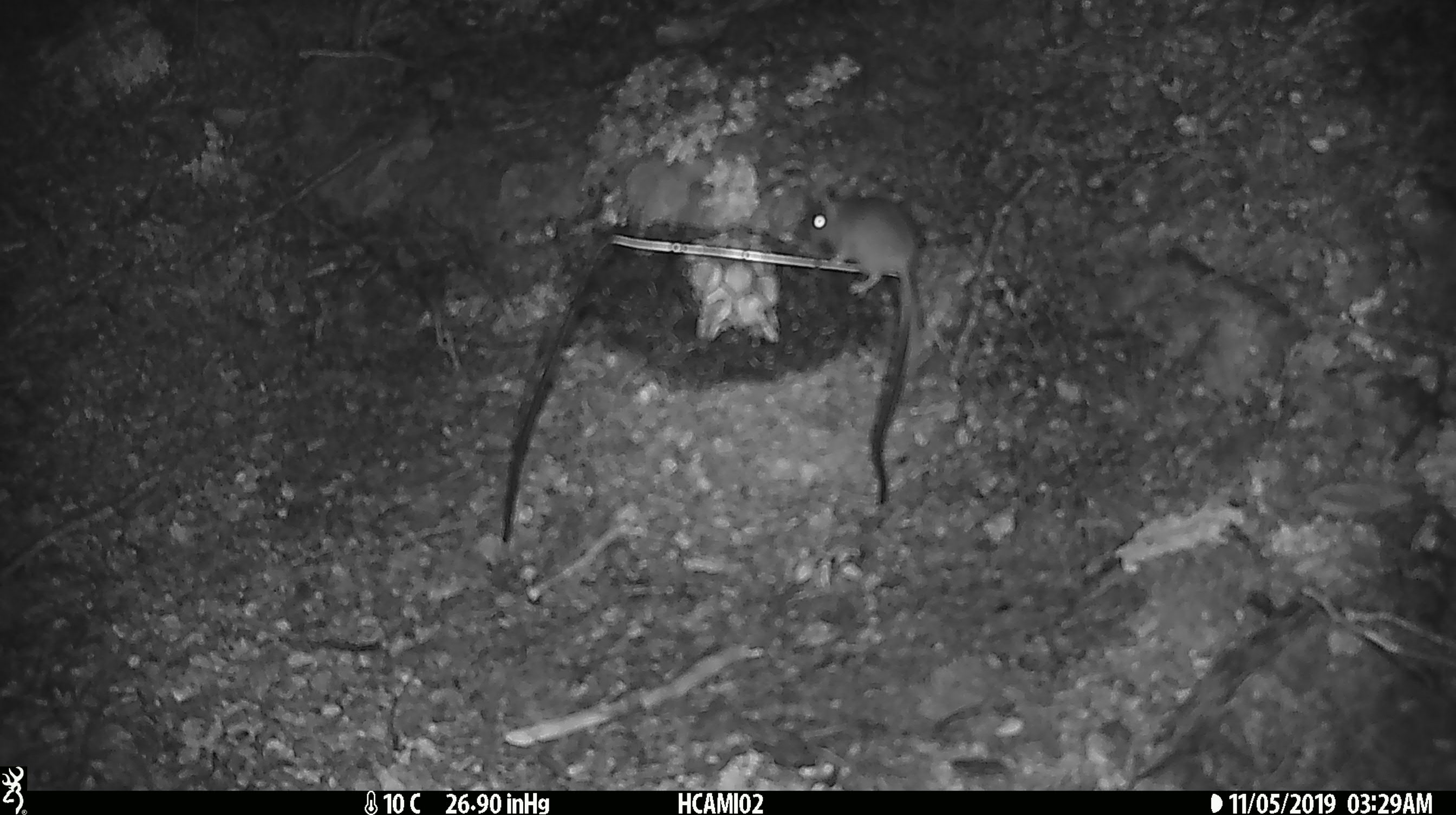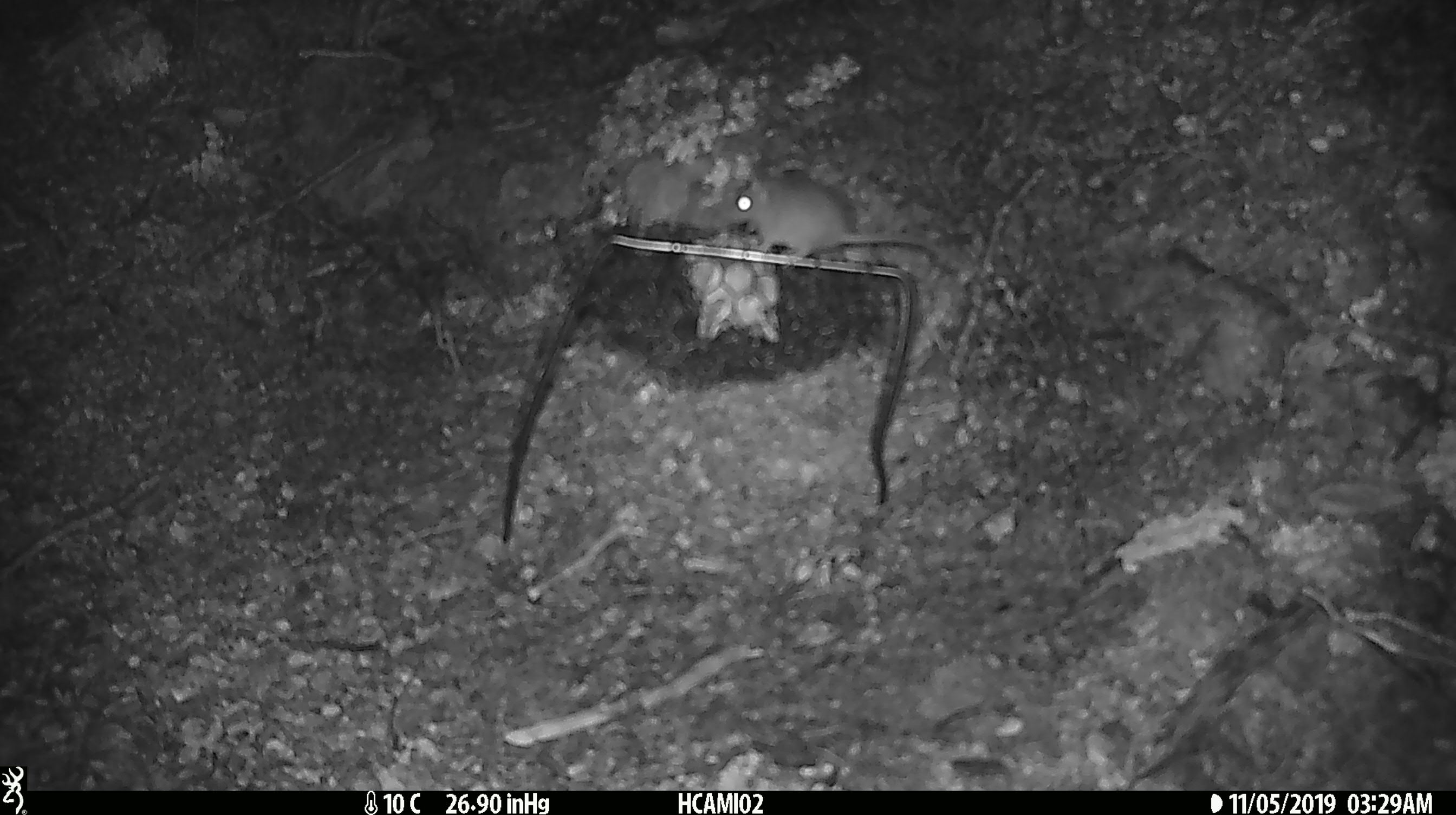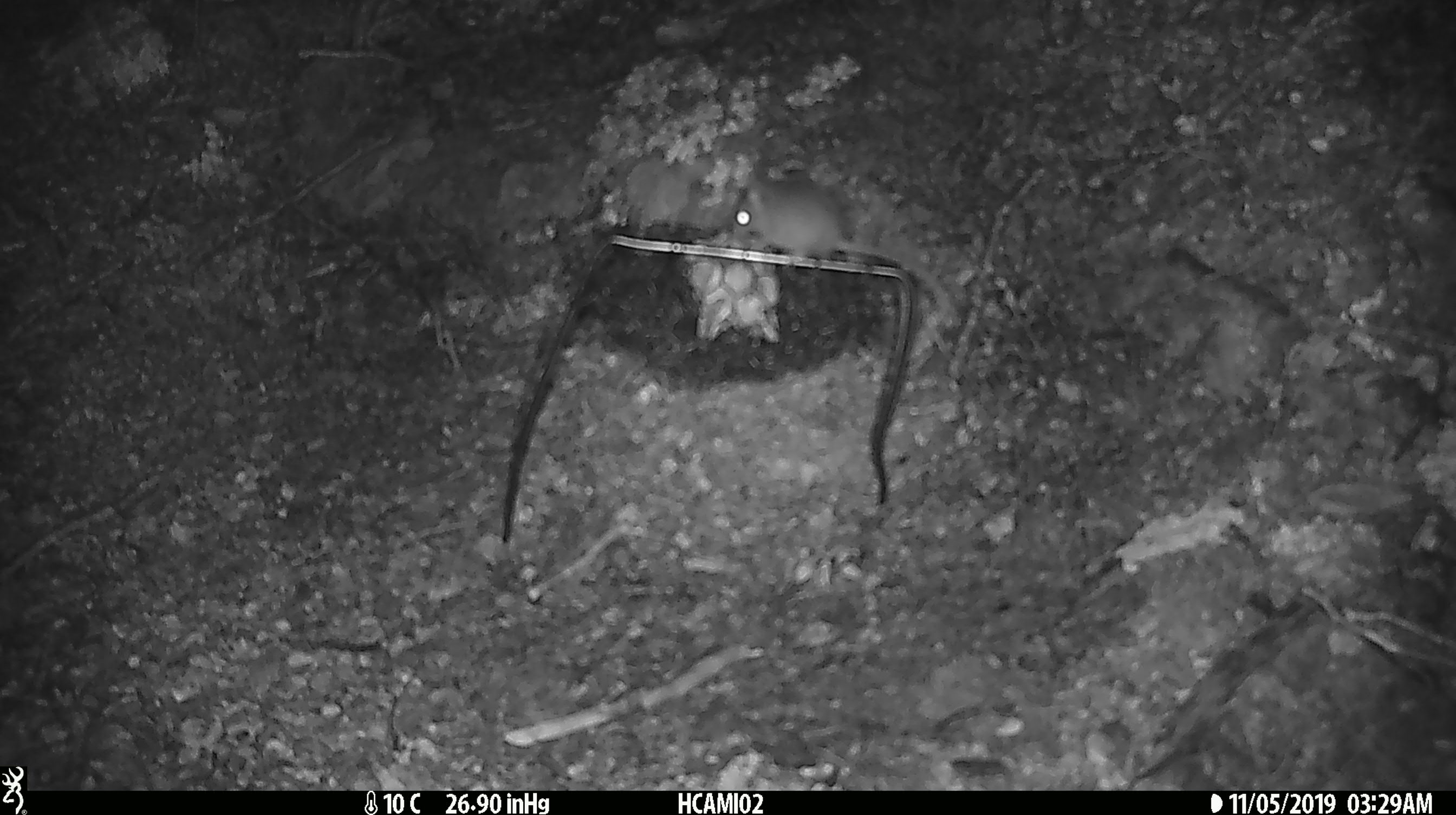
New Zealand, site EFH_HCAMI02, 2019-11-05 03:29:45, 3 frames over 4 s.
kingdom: Animalia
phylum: Chordata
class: Mammalia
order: Rodentia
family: Muridae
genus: Mus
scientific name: Mus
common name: mouse